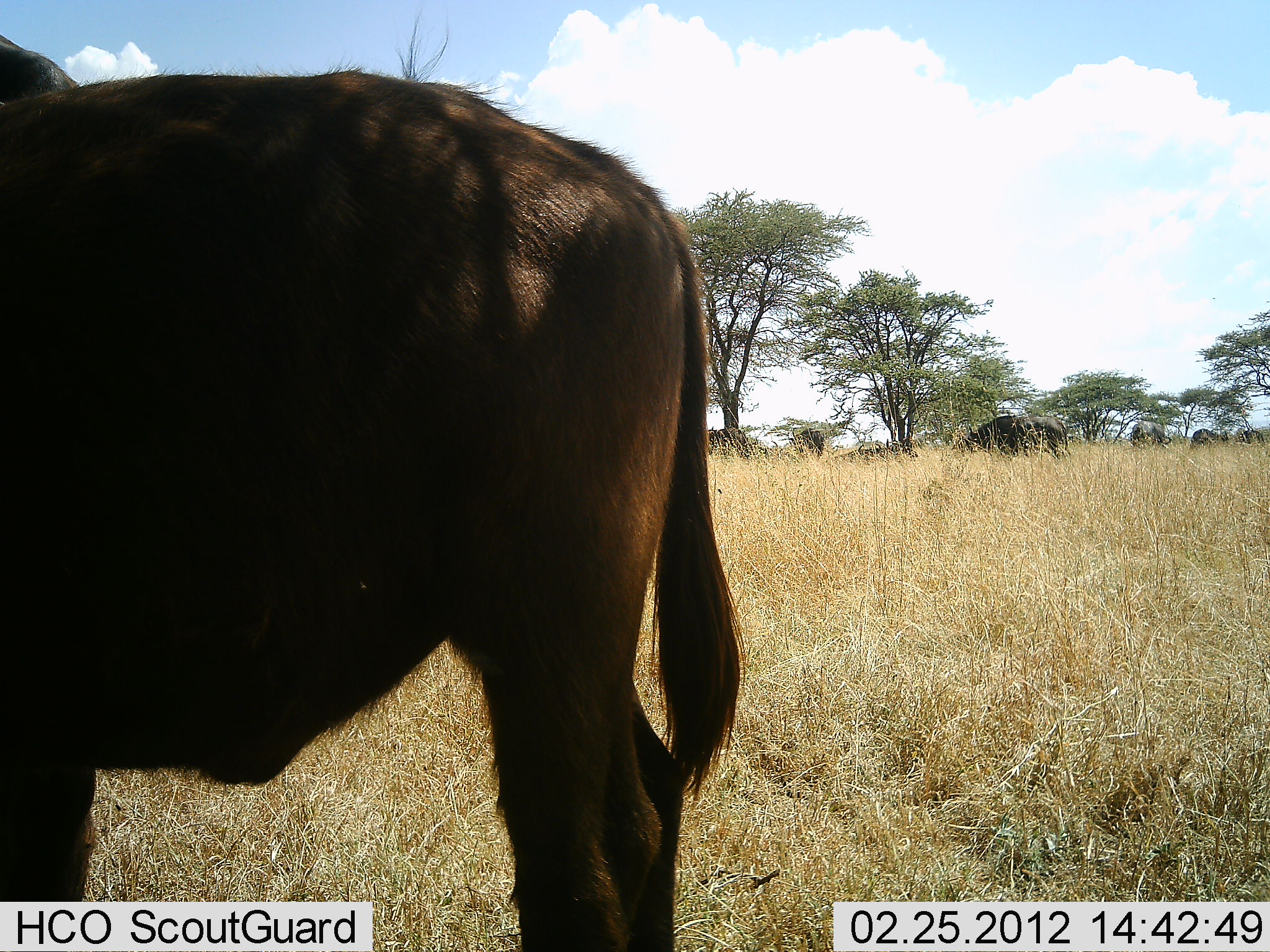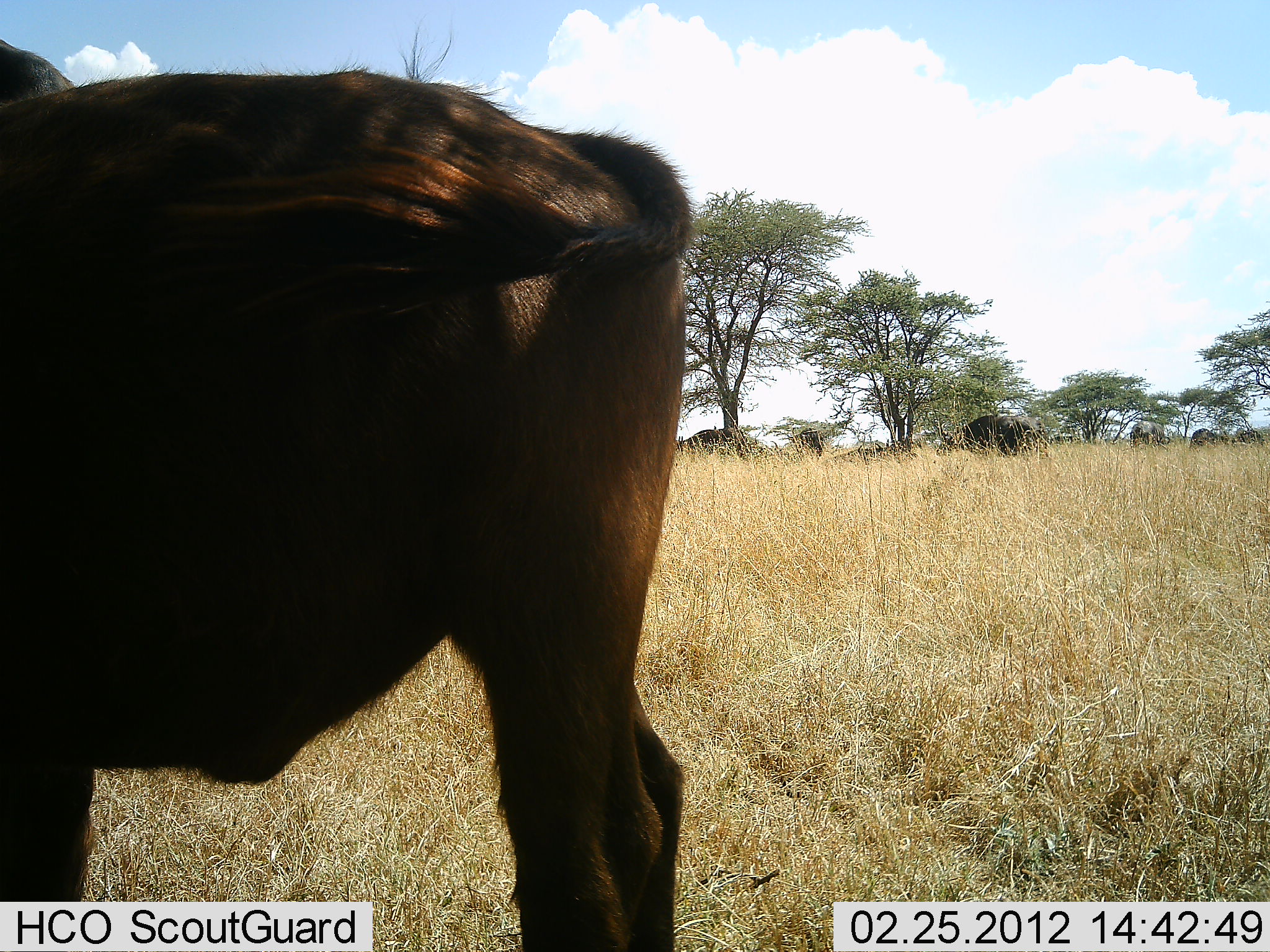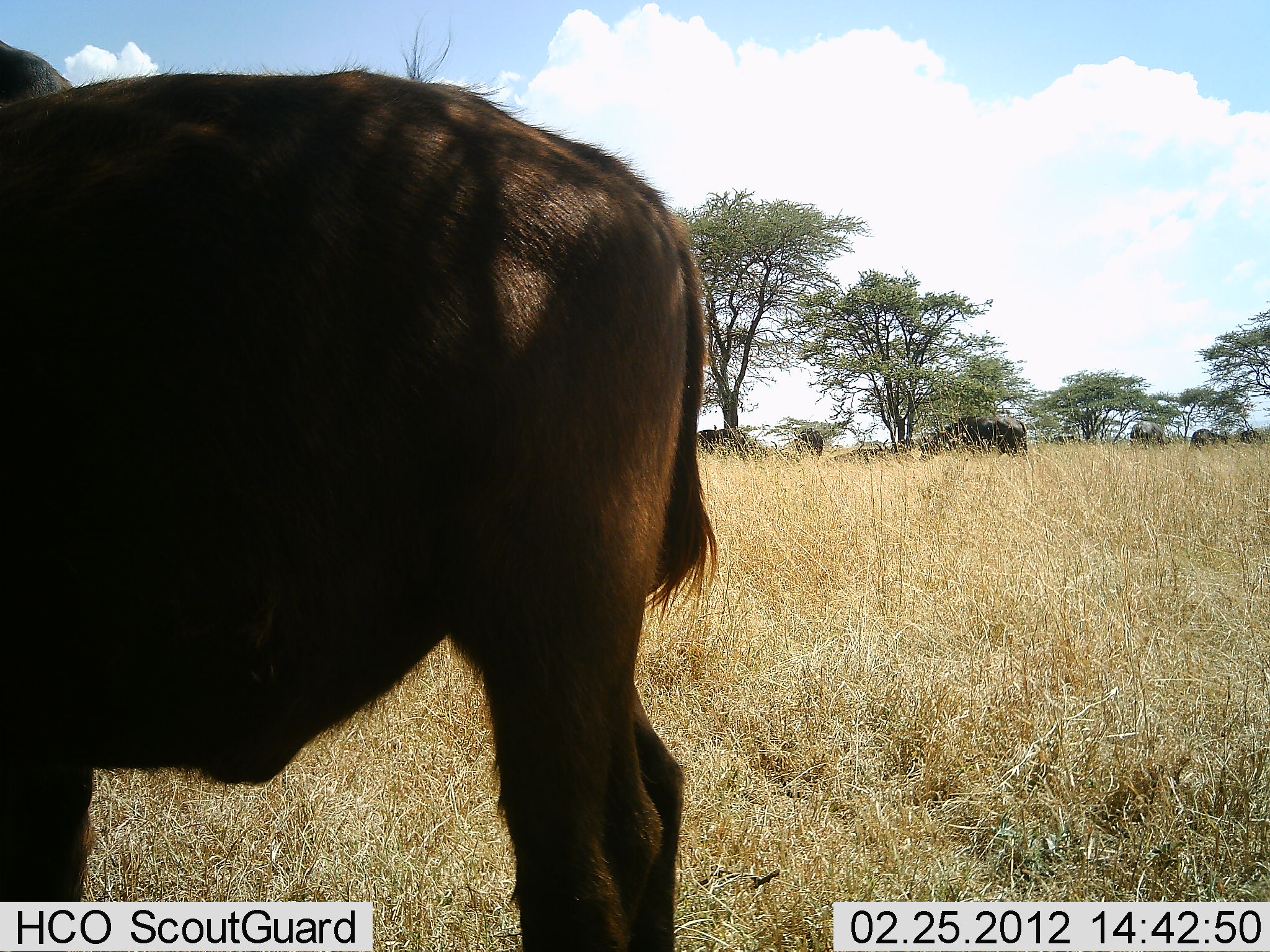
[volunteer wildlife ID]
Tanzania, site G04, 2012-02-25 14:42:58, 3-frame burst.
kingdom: Animalia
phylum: Chordata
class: Mammalia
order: Artiodactyla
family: Bovidae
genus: Syncerus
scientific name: Syncerus caffer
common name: cape buffalo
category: buffalo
Buffalo (cape buffalo) (Syncerus caffer), count 7. Behavior (volunteer vote fractions): standing 83%, resting 17%, moving 17%, interacting 0%. Young present (vote fraction): 28%. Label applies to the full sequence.